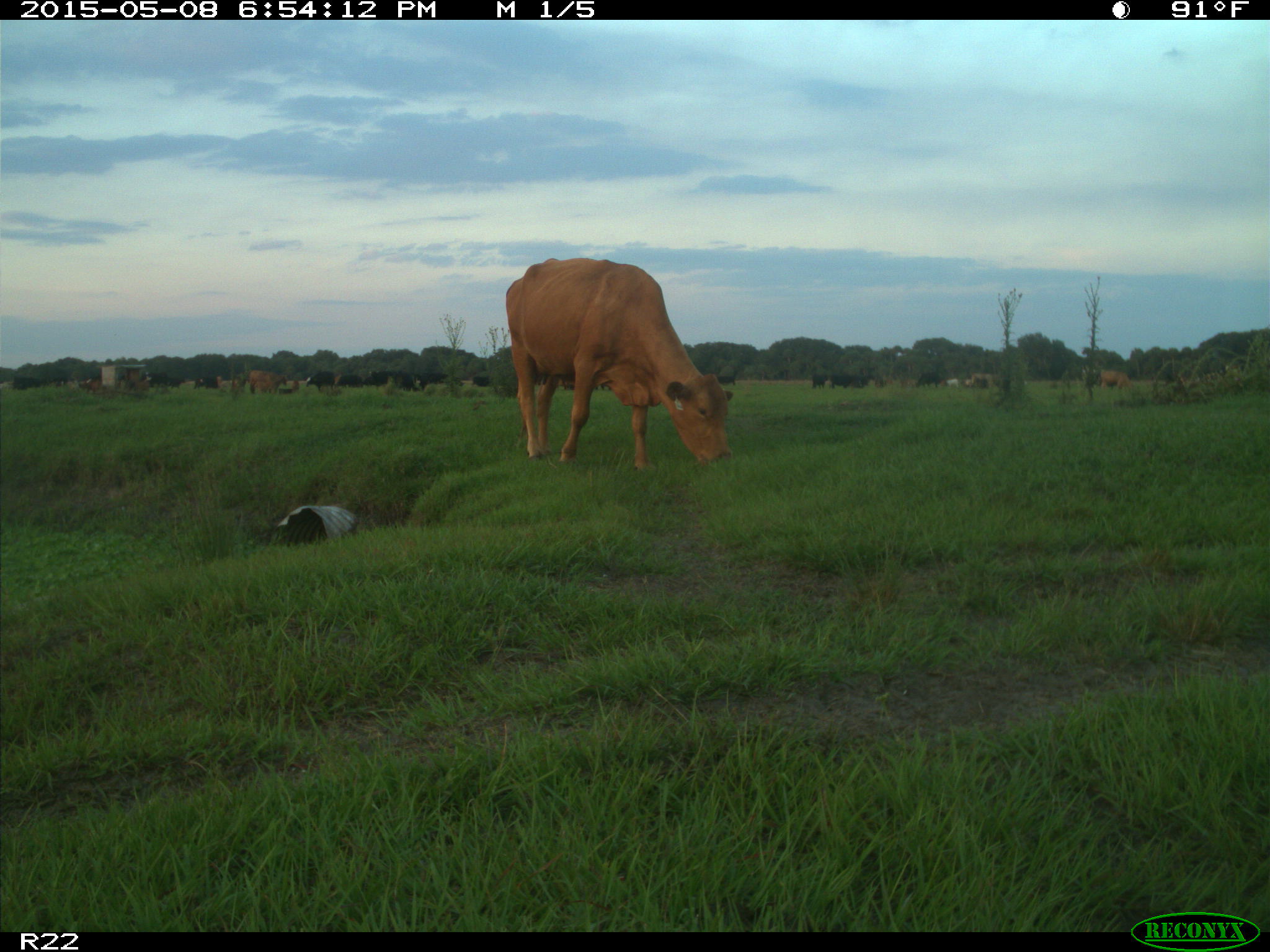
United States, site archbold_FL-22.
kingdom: Animalia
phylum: Chordata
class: Mammalia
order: Artiodactyla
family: Bovidae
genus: Bos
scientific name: Bos taurus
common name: domestic cow